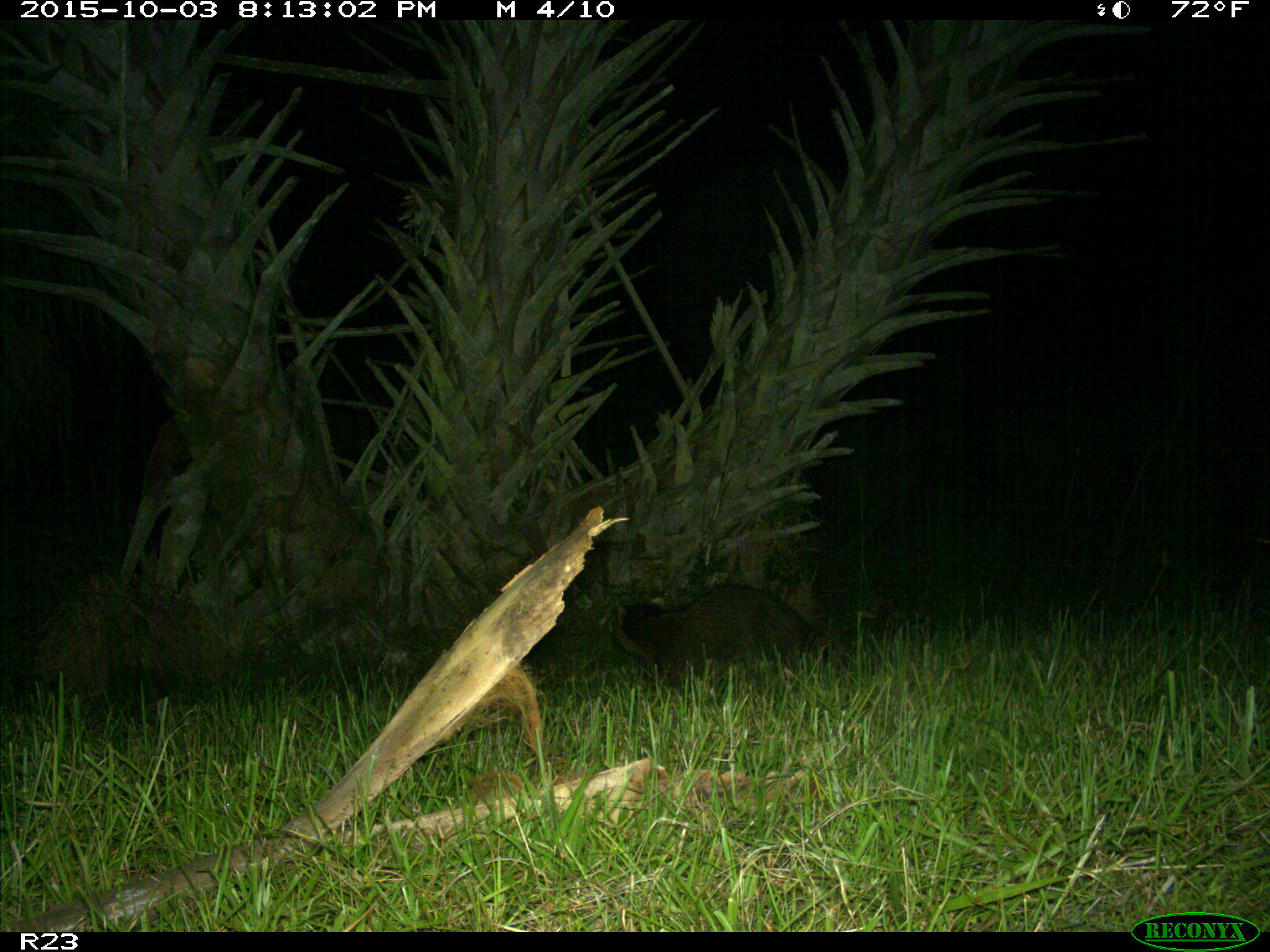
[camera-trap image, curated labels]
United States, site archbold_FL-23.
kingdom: Animalia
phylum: Chordata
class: Mammalia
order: Carnivora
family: Procyonidae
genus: Procyon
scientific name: Procyon lotor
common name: common raccoon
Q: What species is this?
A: Procyon lotor (common raccoon).